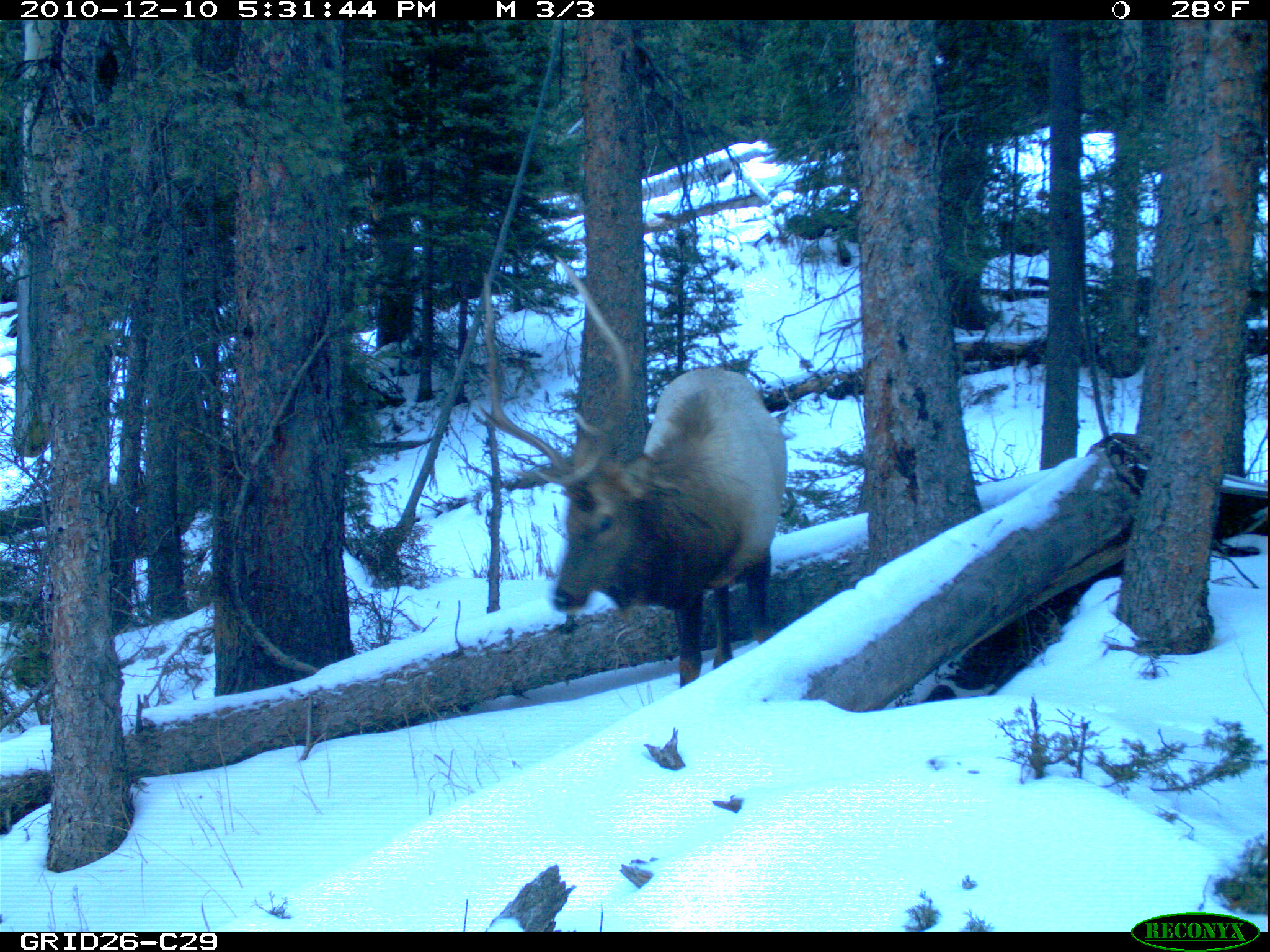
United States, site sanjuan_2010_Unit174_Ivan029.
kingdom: Animalia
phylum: Chordata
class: Mammalia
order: Artiodactyla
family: Cervidae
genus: Cervus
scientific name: Cervus elaphus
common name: red deer